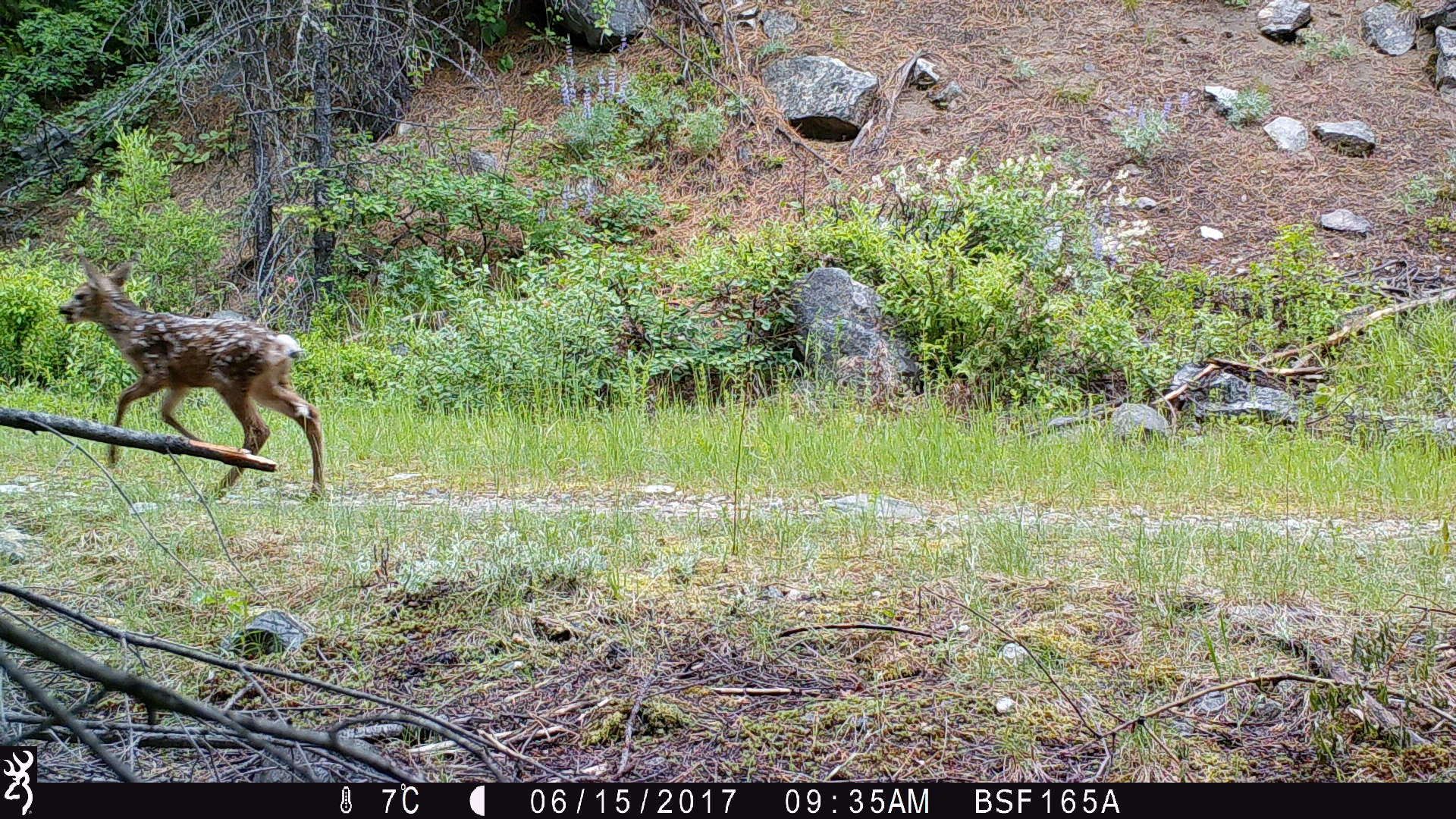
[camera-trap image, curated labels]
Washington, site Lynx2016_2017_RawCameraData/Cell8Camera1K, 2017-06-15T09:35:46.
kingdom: Animalia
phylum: Chordata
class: Mammalia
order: Artiodactyla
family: Cervidae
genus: Odocoileus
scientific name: Odocoileus hemionus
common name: mule deer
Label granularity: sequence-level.